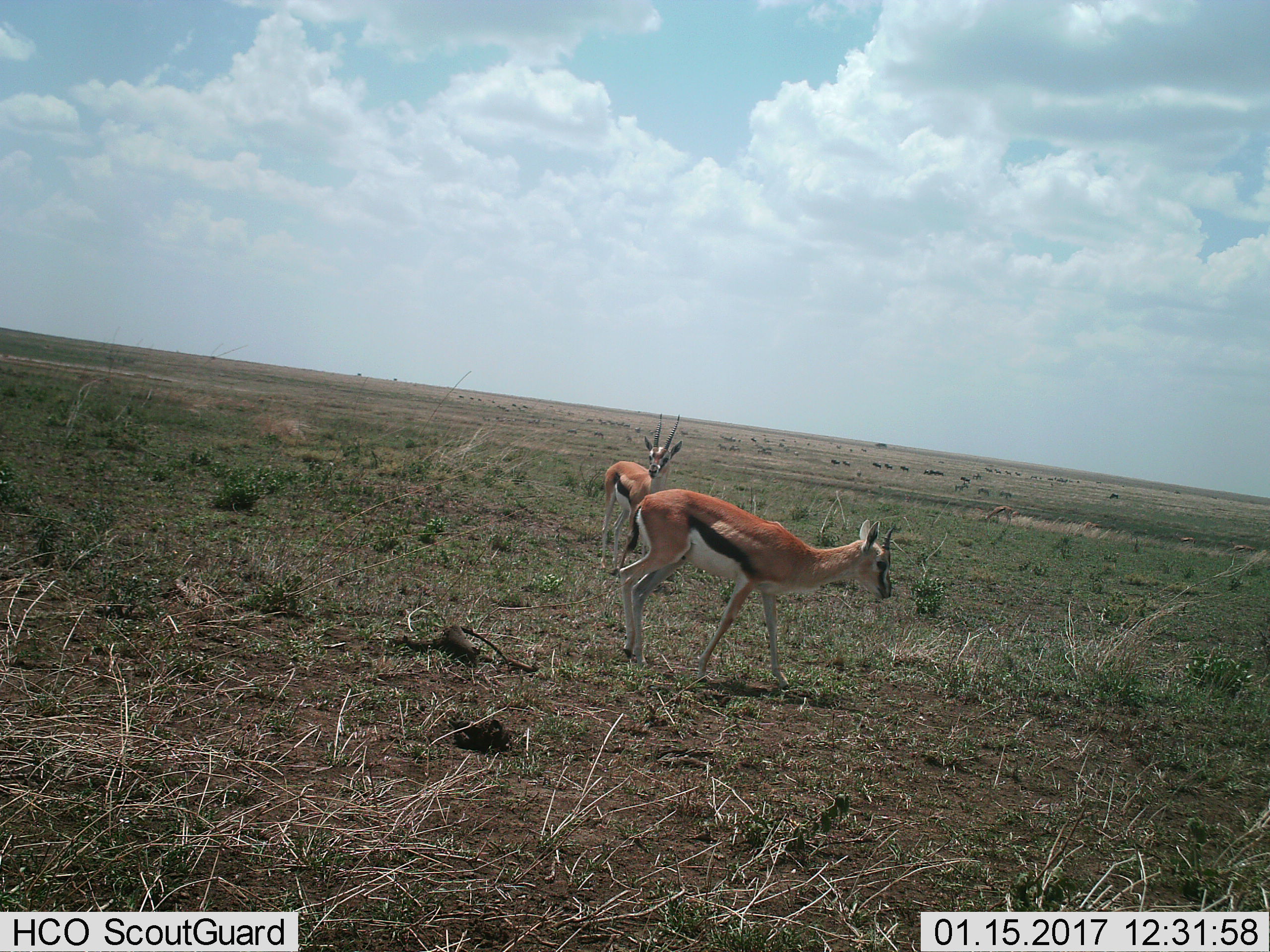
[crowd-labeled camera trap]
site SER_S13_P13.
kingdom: Animalia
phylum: Chordata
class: Mammalia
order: Artiodactyla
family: Bovidae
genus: Eudorcas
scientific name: Eudorcas thomsonii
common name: thomson's gazelle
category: gazellethomsons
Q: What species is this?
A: Gazellethomsons (thomson's gazelle) (Eudorcas thomsonii).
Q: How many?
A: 2.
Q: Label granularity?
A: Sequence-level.